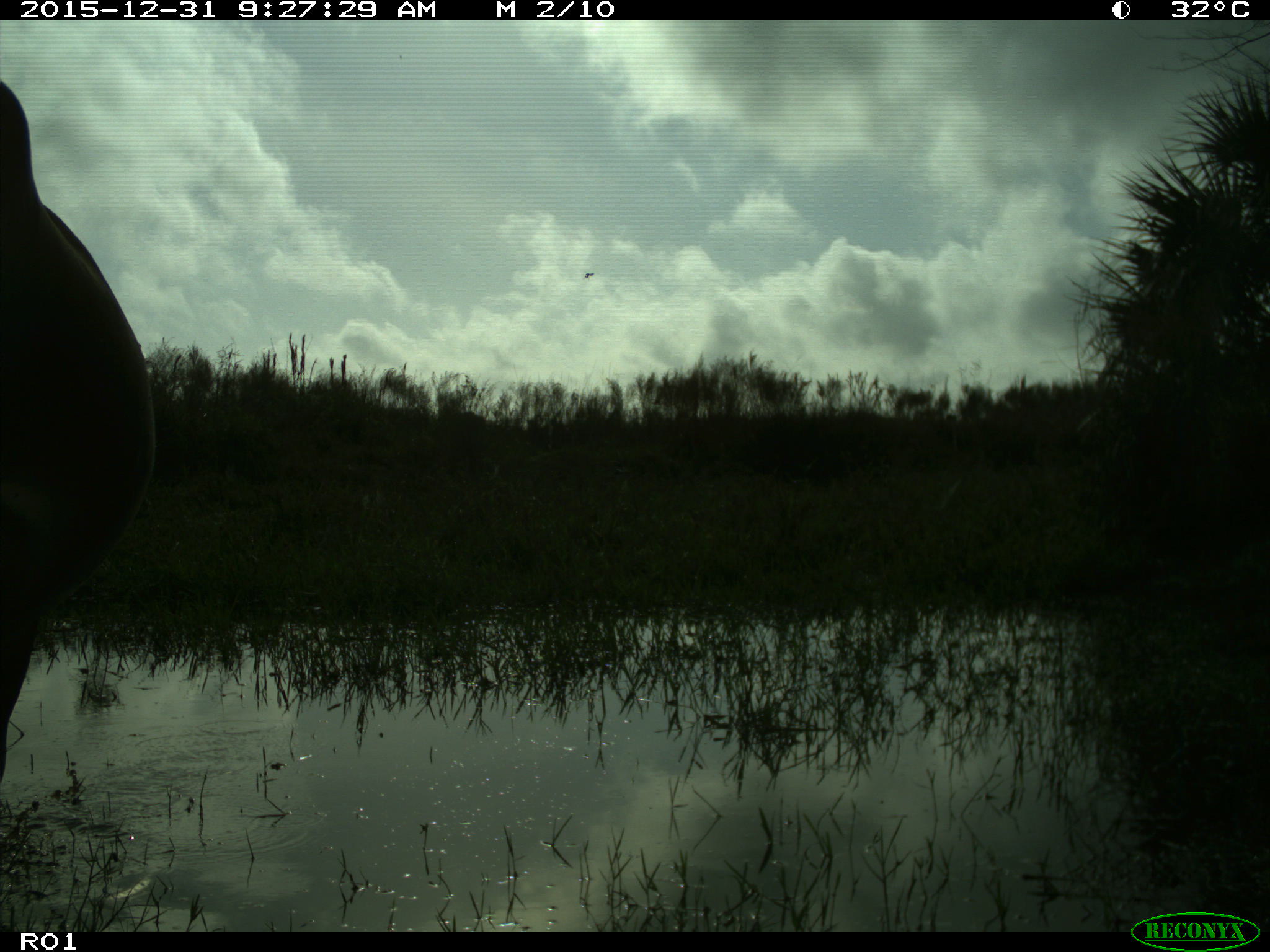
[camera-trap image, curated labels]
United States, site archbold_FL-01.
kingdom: Animalia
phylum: Chordata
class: Mammalia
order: Artiodactyla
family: Bovidae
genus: Bos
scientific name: Bos taurus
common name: domestic cow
Bos taurus (domestic cow).